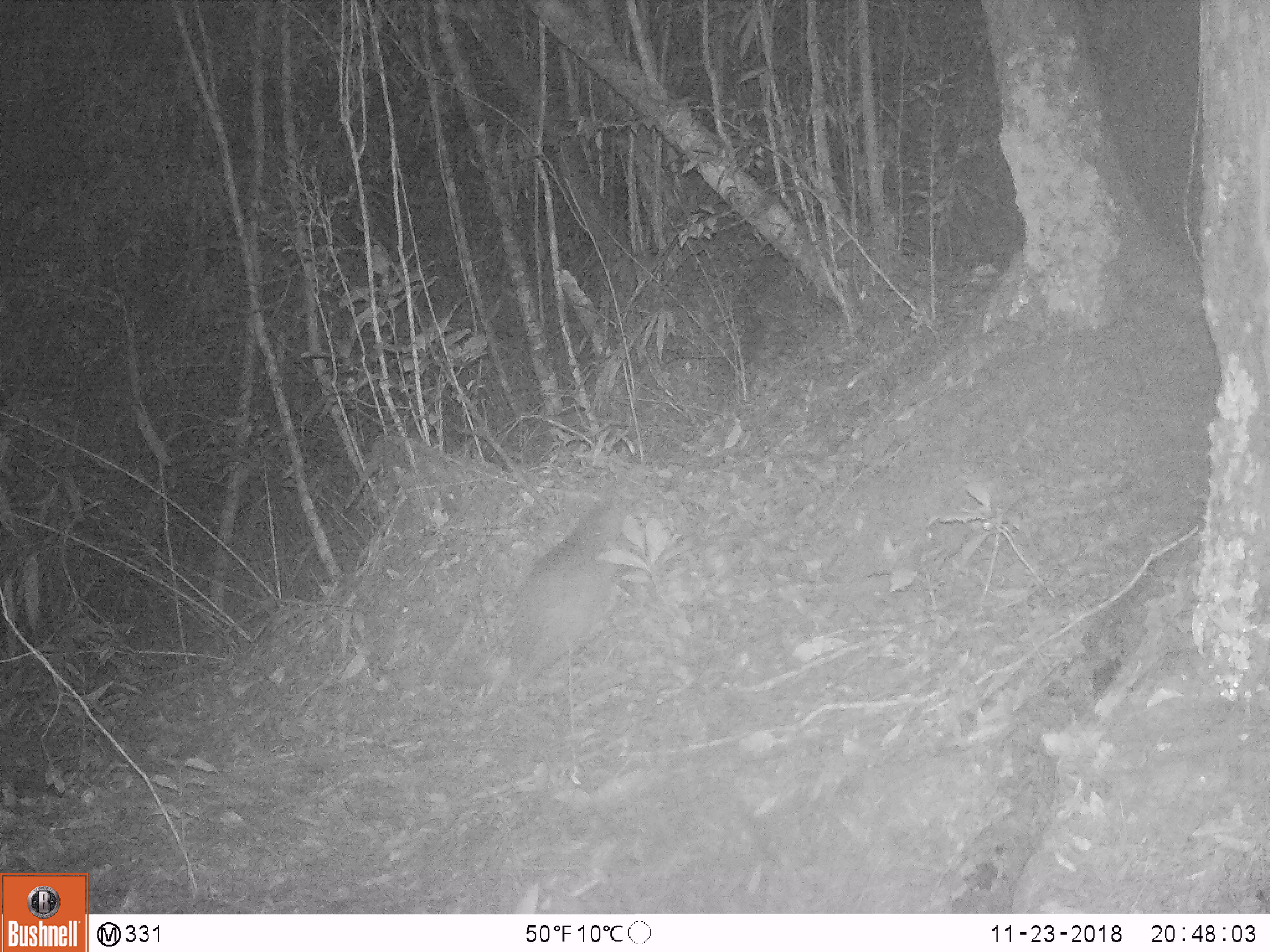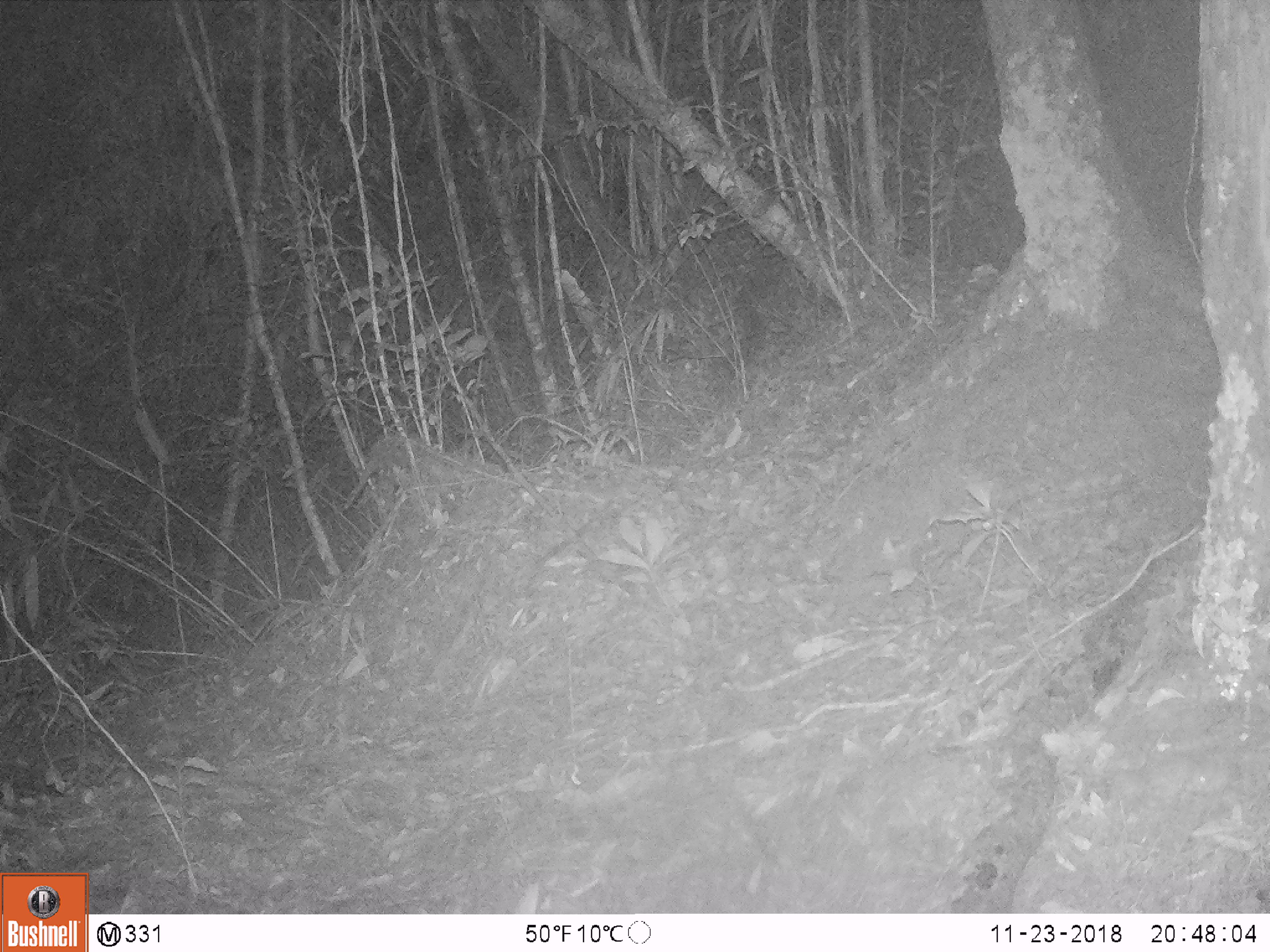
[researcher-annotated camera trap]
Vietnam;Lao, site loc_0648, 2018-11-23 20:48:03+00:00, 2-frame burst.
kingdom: Animalia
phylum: Chordata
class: Mammalia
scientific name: Mammalia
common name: mammal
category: unidentified small mammal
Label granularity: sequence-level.